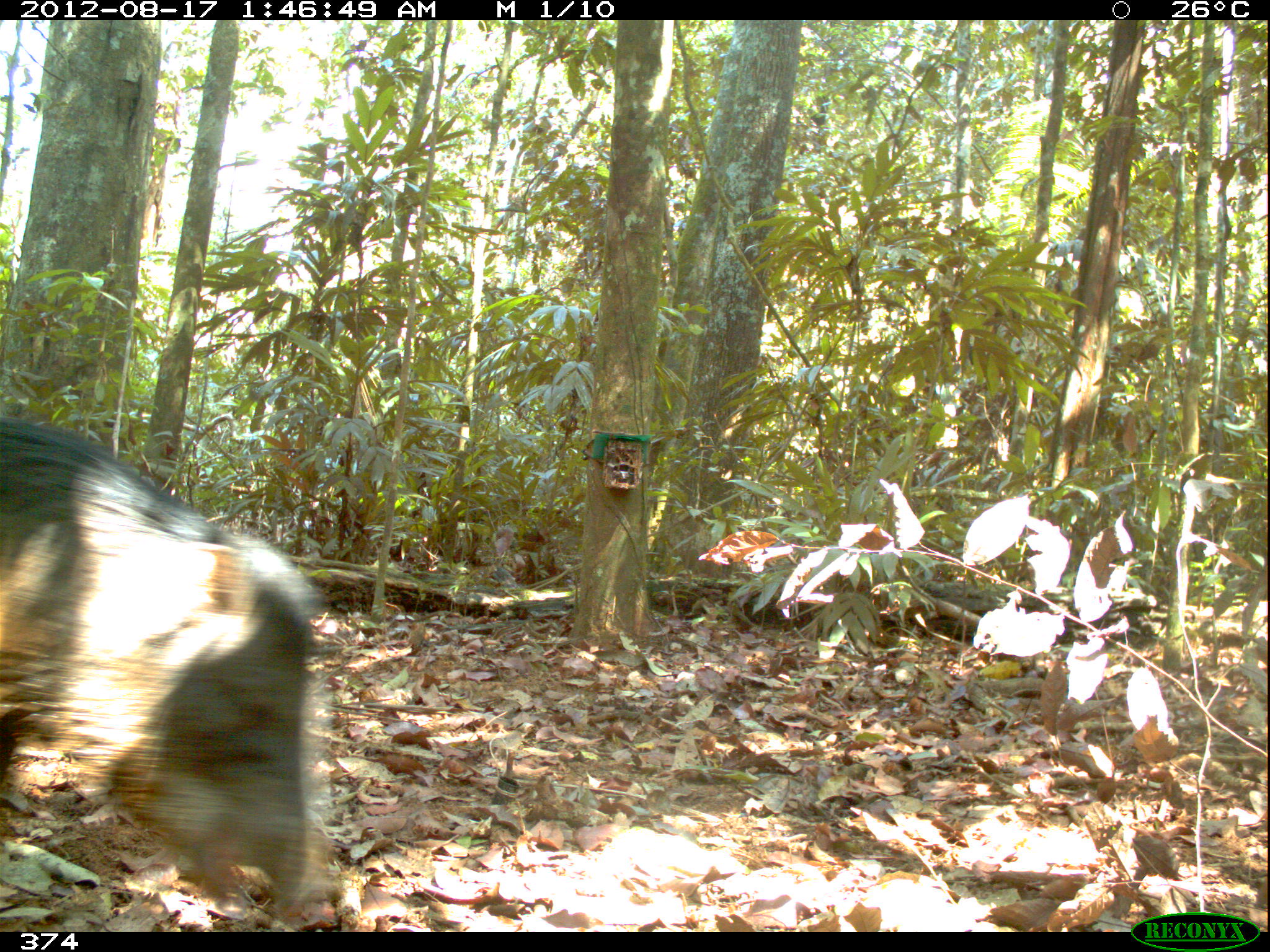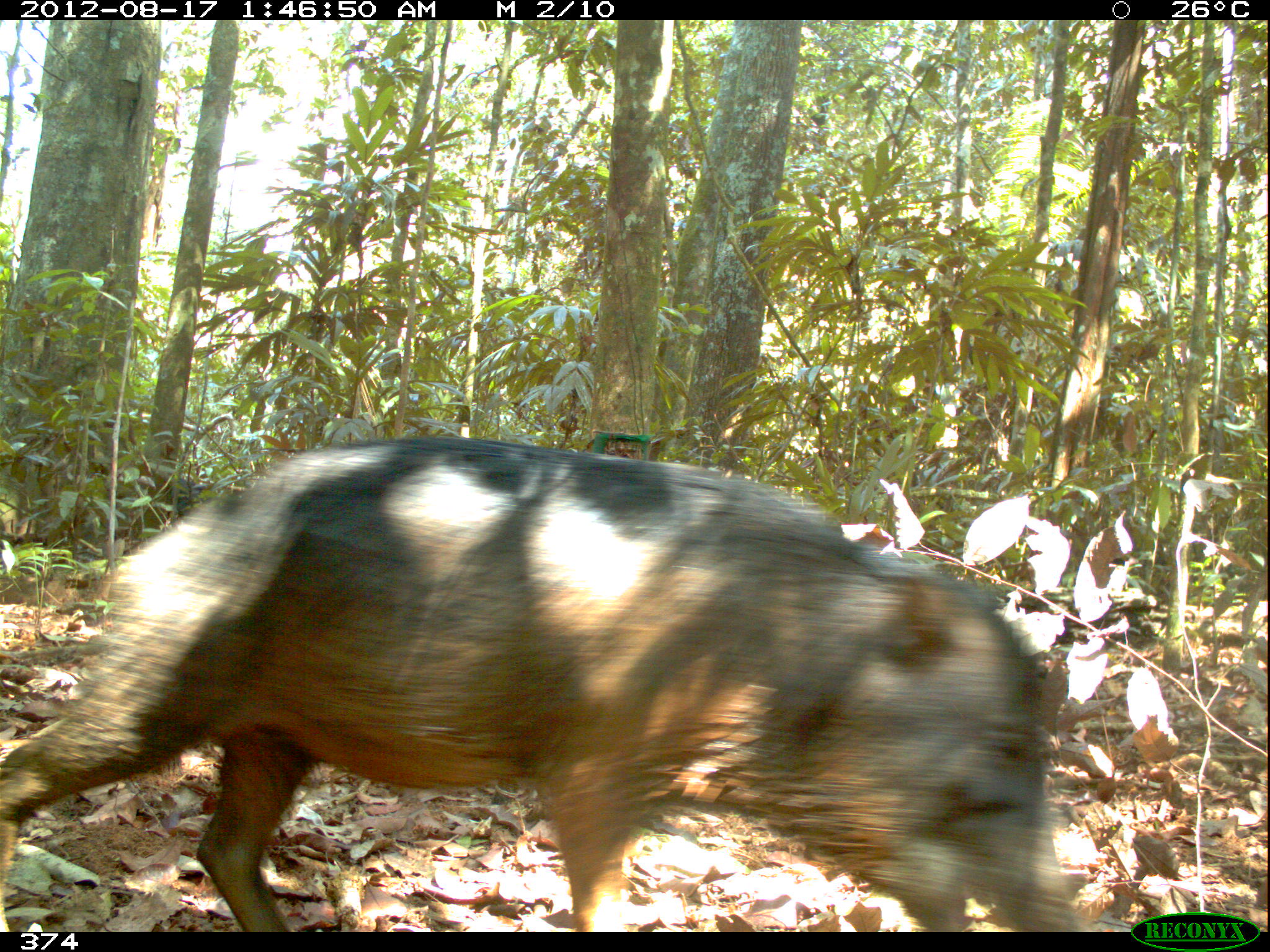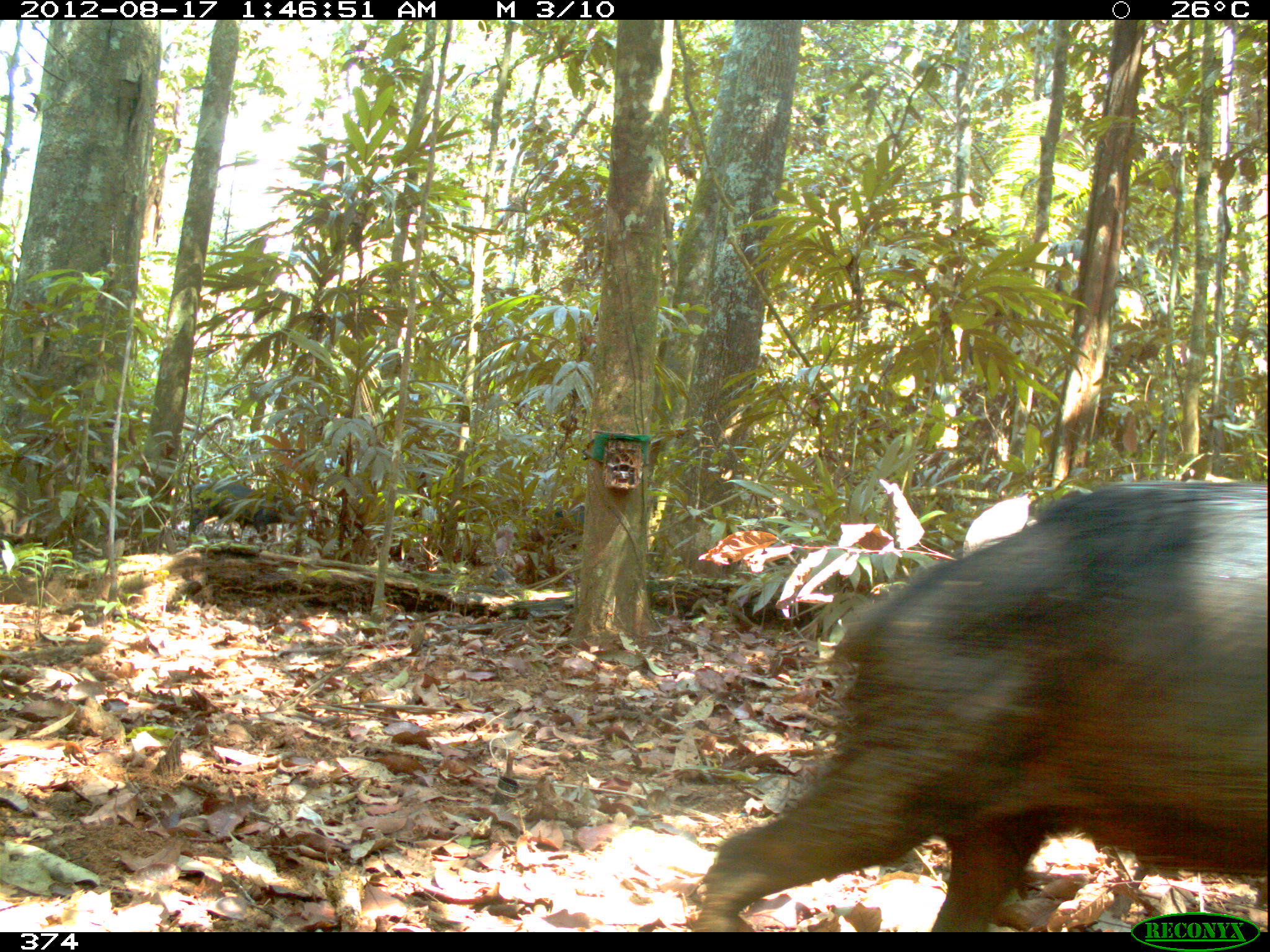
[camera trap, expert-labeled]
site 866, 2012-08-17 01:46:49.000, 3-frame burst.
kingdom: Animalia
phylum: Chordata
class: Mammalia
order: Artiodactyla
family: Tayassuidae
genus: Tayassu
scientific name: Tayassu pecari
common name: white-lipped peccary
Tayassu pecari (white-lipped peccary).